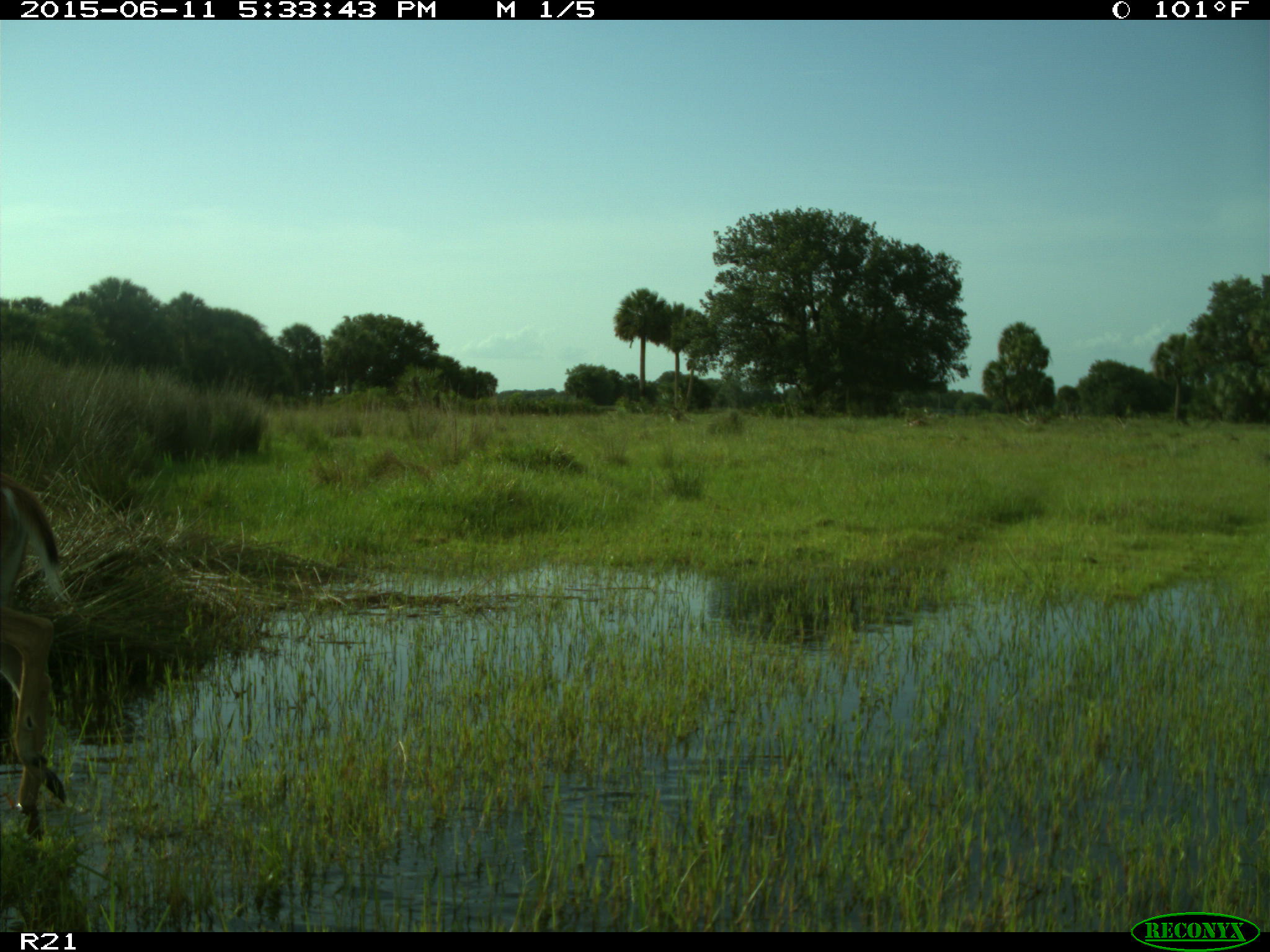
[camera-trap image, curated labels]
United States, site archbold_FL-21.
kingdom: Animalia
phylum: Chordata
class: Mammalia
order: Artiodactyla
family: Cervidae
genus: Odocoileus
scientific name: Odocoileus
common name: deer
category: unidentified deer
Unidentified deer (deer) (Odocoileus).